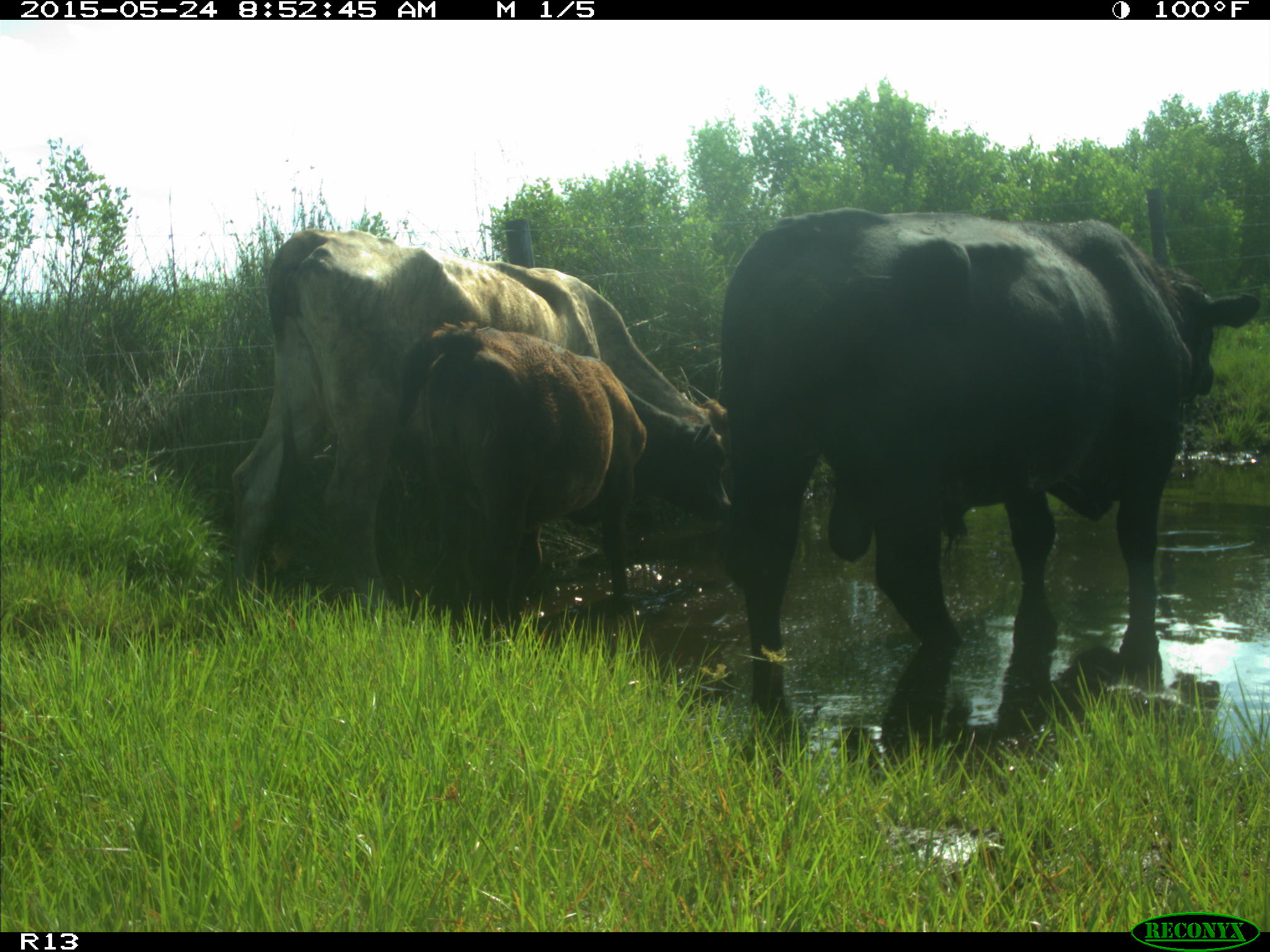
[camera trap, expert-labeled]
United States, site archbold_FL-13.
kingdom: Animalia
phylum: Chordata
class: Mammalia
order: Artiodactyla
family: Bovidae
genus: Bos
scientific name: Bos taurus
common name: domestic cow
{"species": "Bos taurus (domestic cow)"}